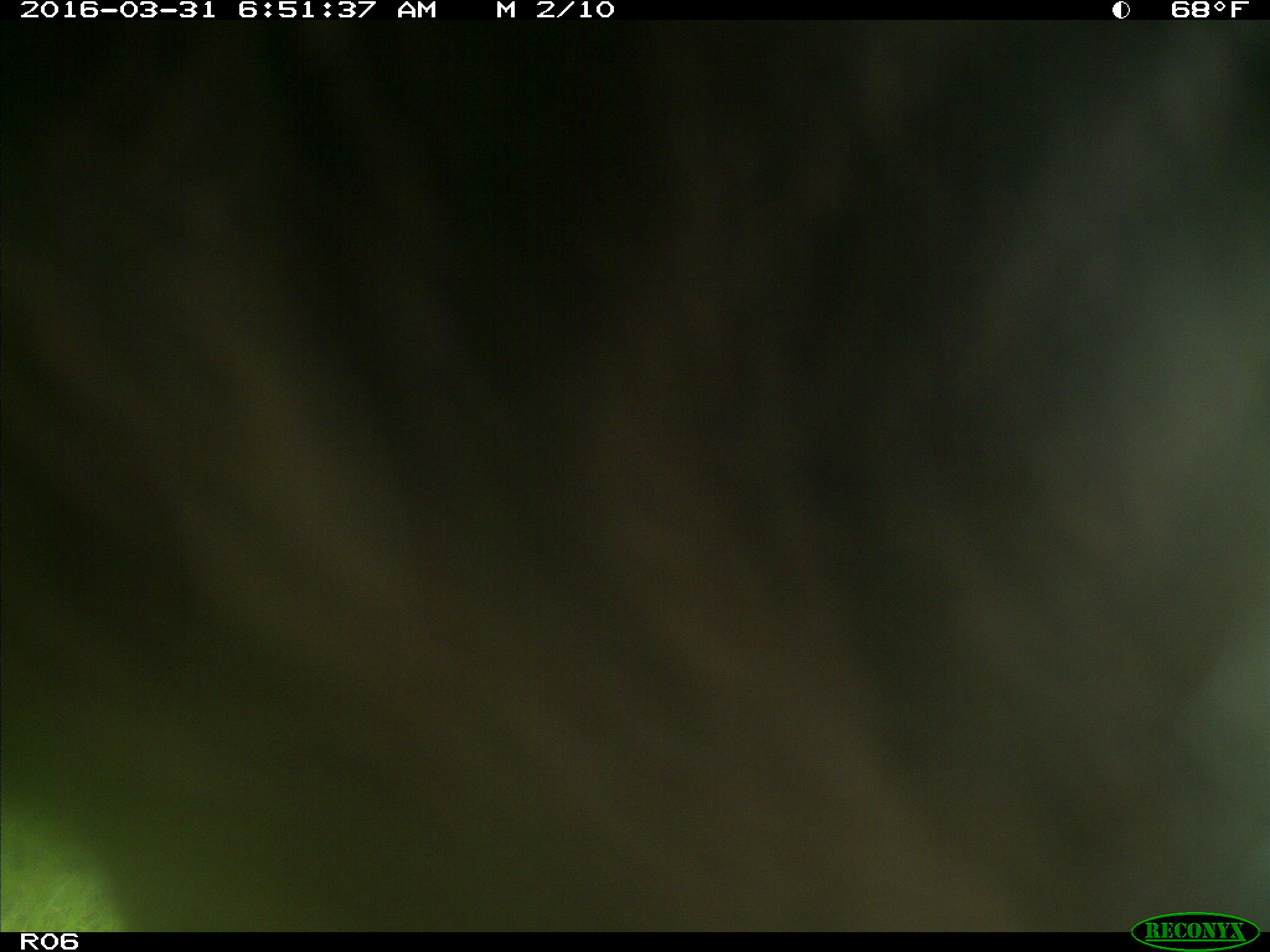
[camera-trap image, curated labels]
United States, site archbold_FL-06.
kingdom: Animalia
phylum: Chordata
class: Mammalia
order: Artiodactyla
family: Bovidae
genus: Bos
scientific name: Bos taurus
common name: domestic cow